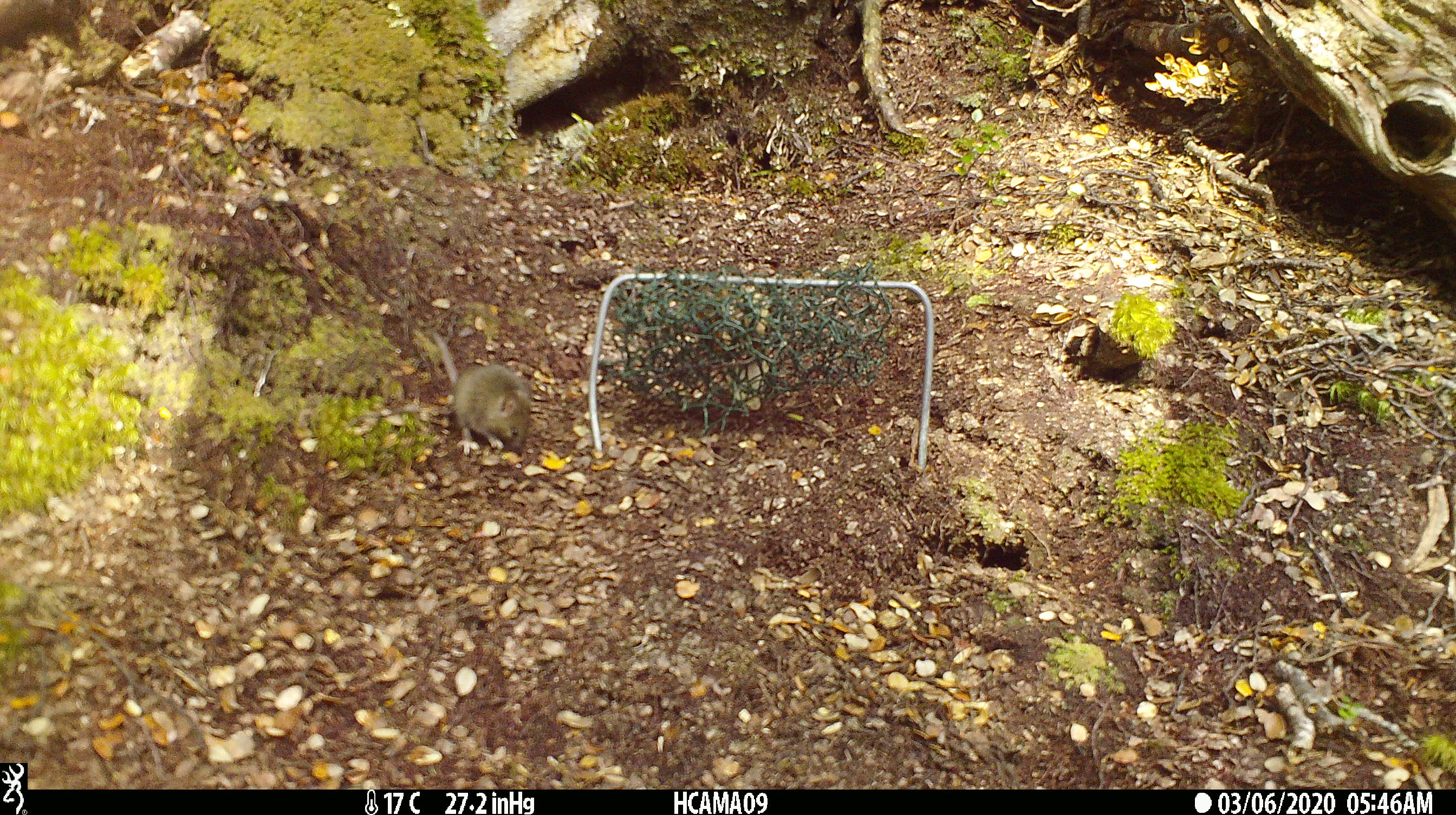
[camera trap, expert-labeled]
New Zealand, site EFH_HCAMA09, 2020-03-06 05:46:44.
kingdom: Animalia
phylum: Chordata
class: Mammalia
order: Rodentia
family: Muridae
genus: Mus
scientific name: Mus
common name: mouse